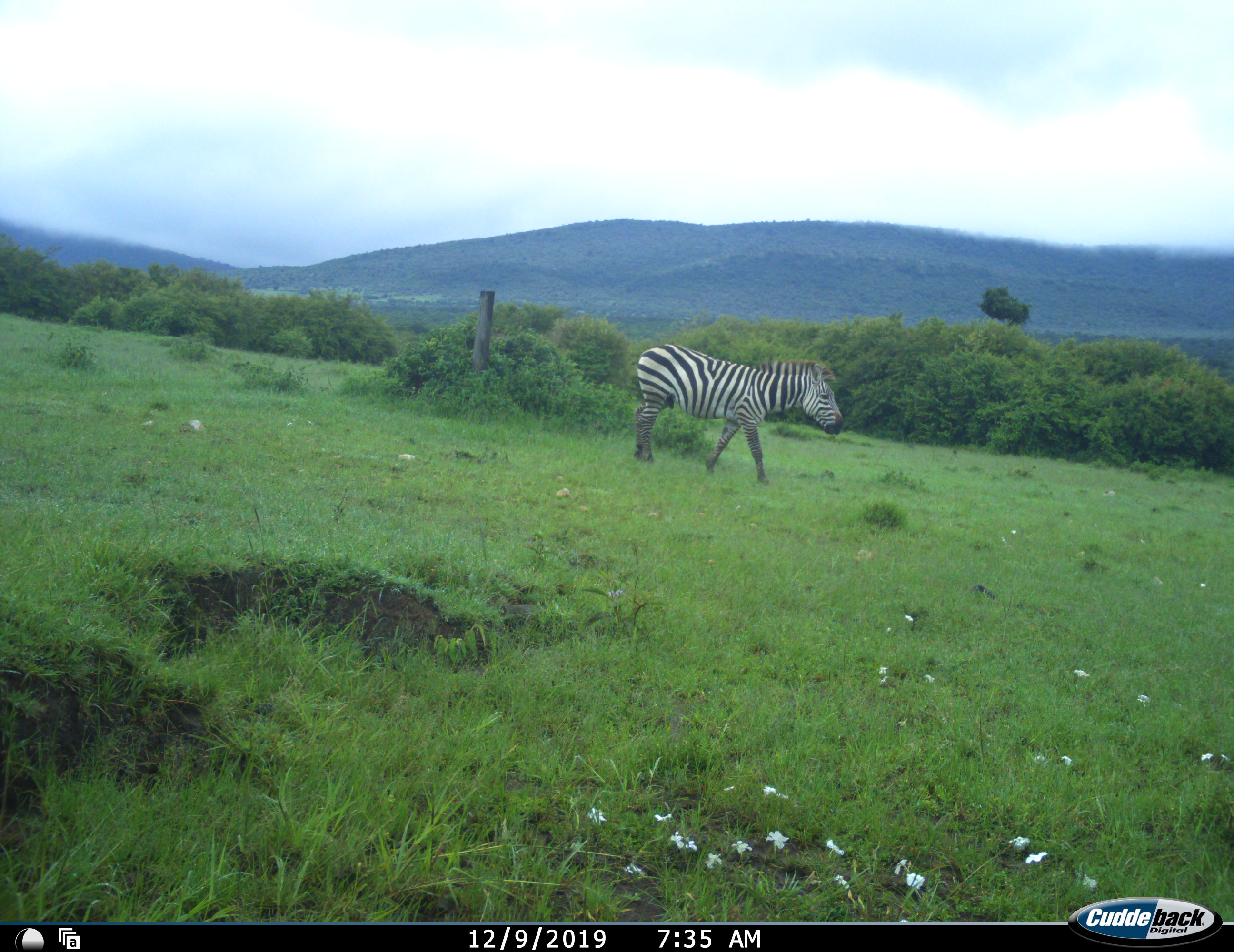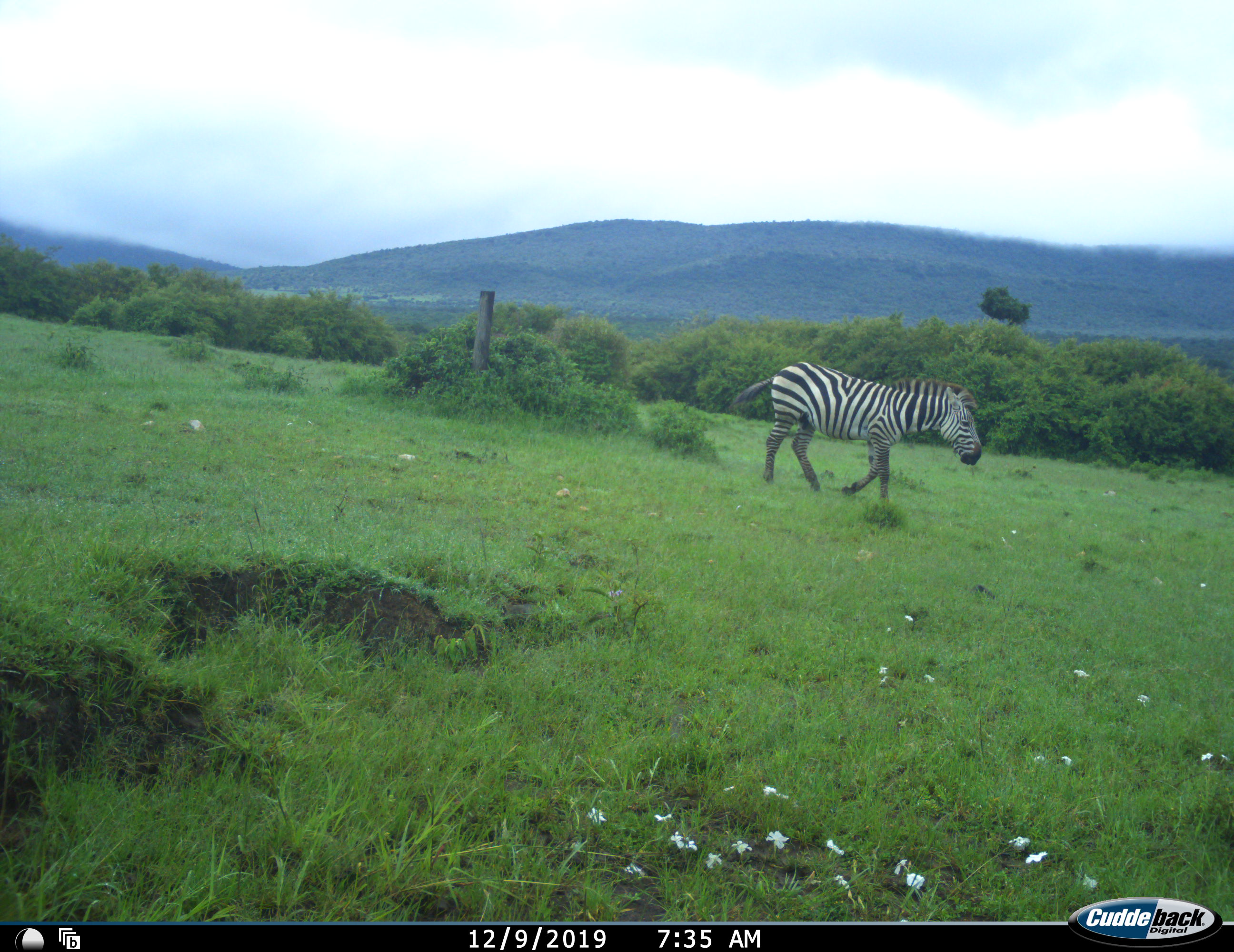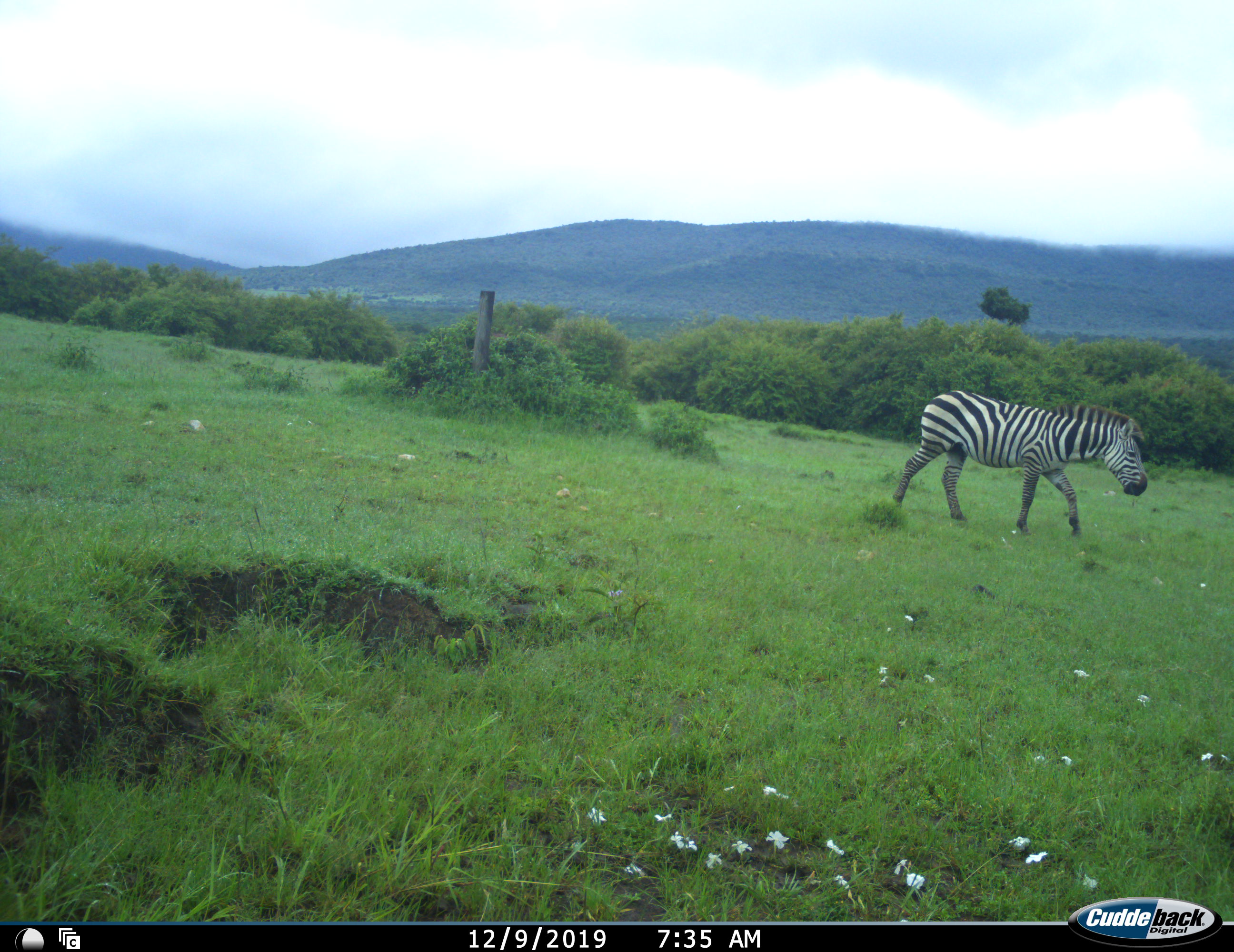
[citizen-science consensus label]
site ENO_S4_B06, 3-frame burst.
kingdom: Animalia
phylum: Chordata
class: Mammalia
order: Perissodactyla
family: Equidae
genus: Equus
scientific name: Equus quagga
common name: plains zebra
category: zebraplains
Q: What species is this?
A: Zebraplains (plains zebra) (Equus quagga).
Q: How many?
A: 1.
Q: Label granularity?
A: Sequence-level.